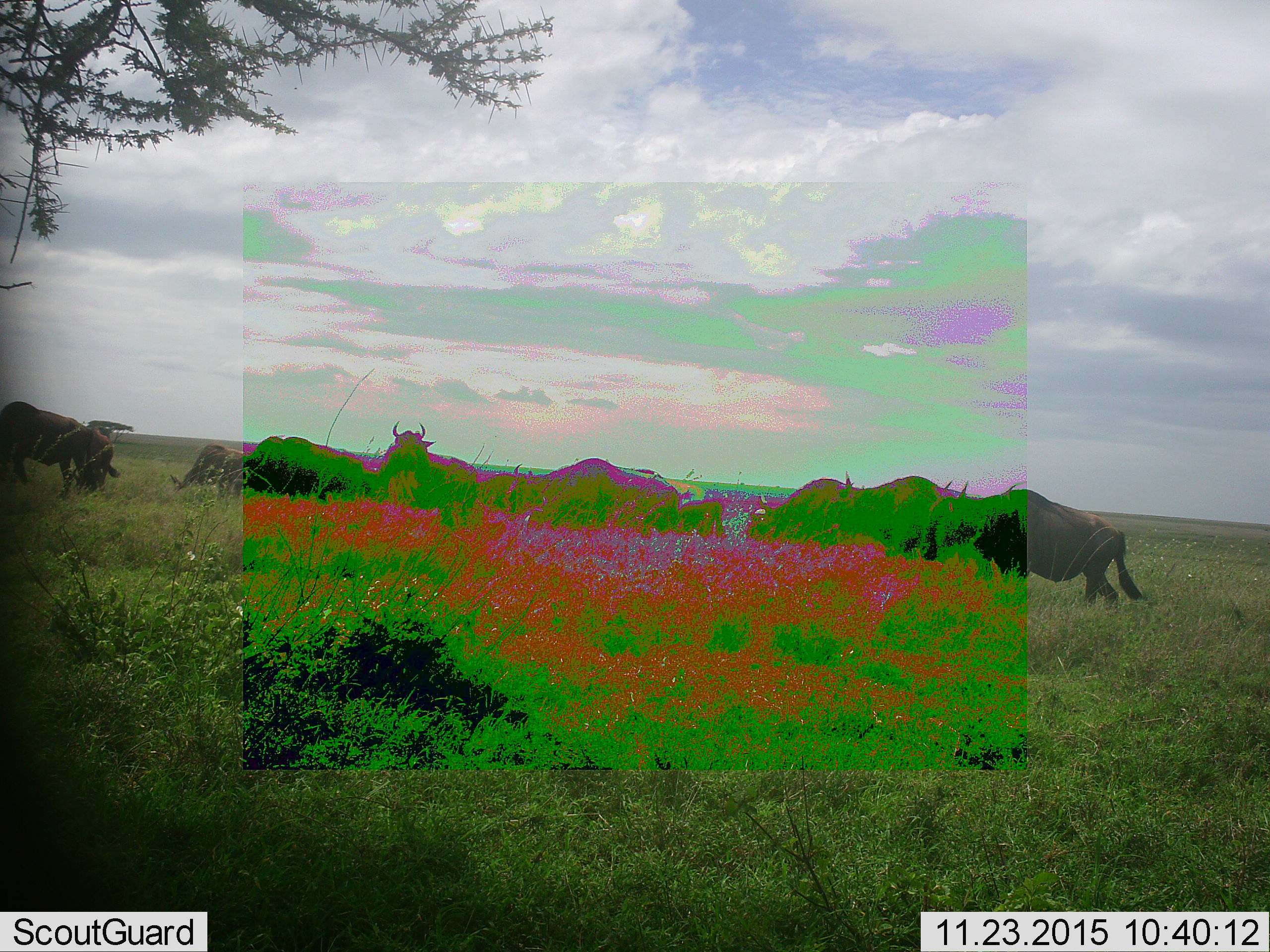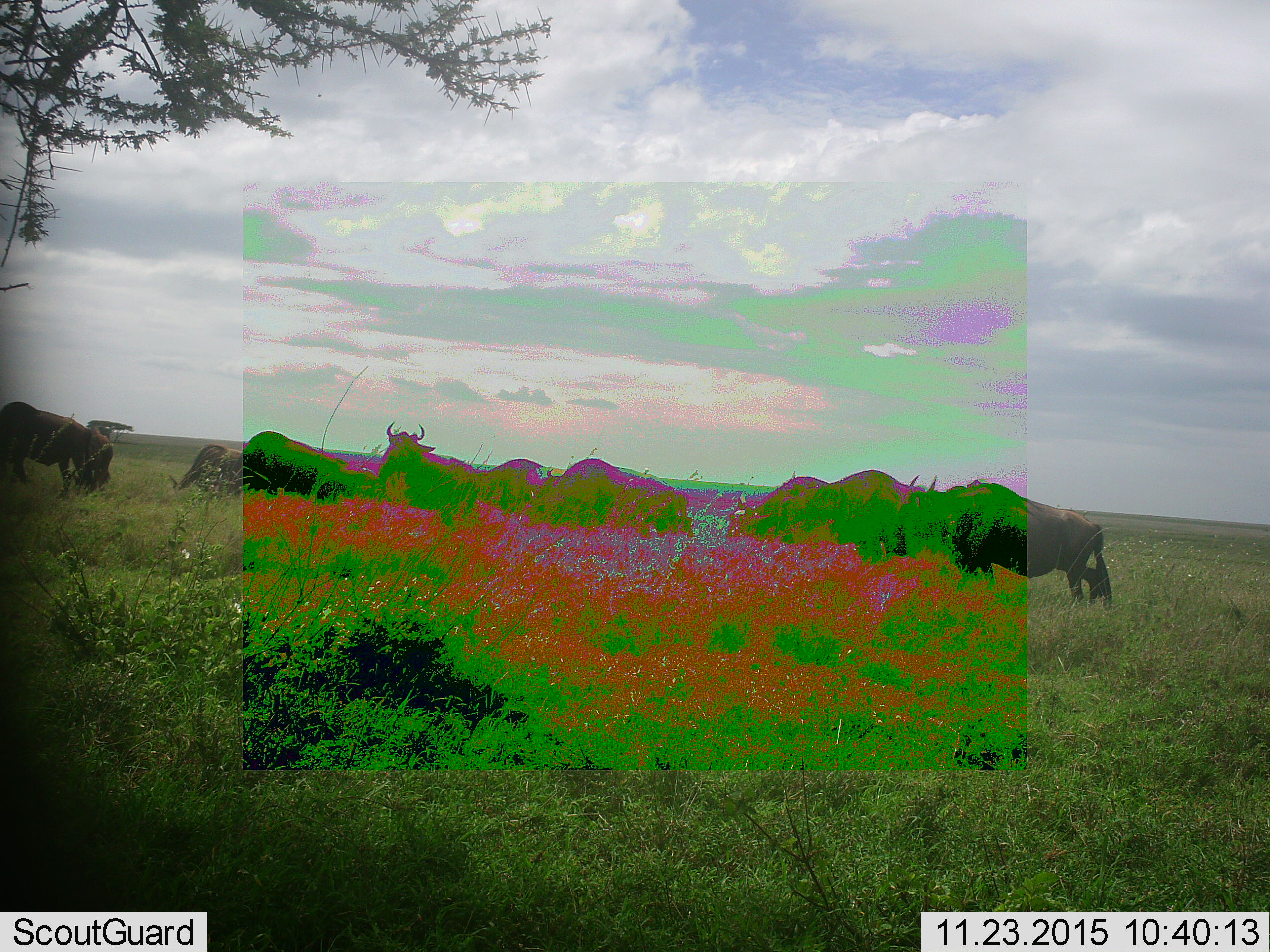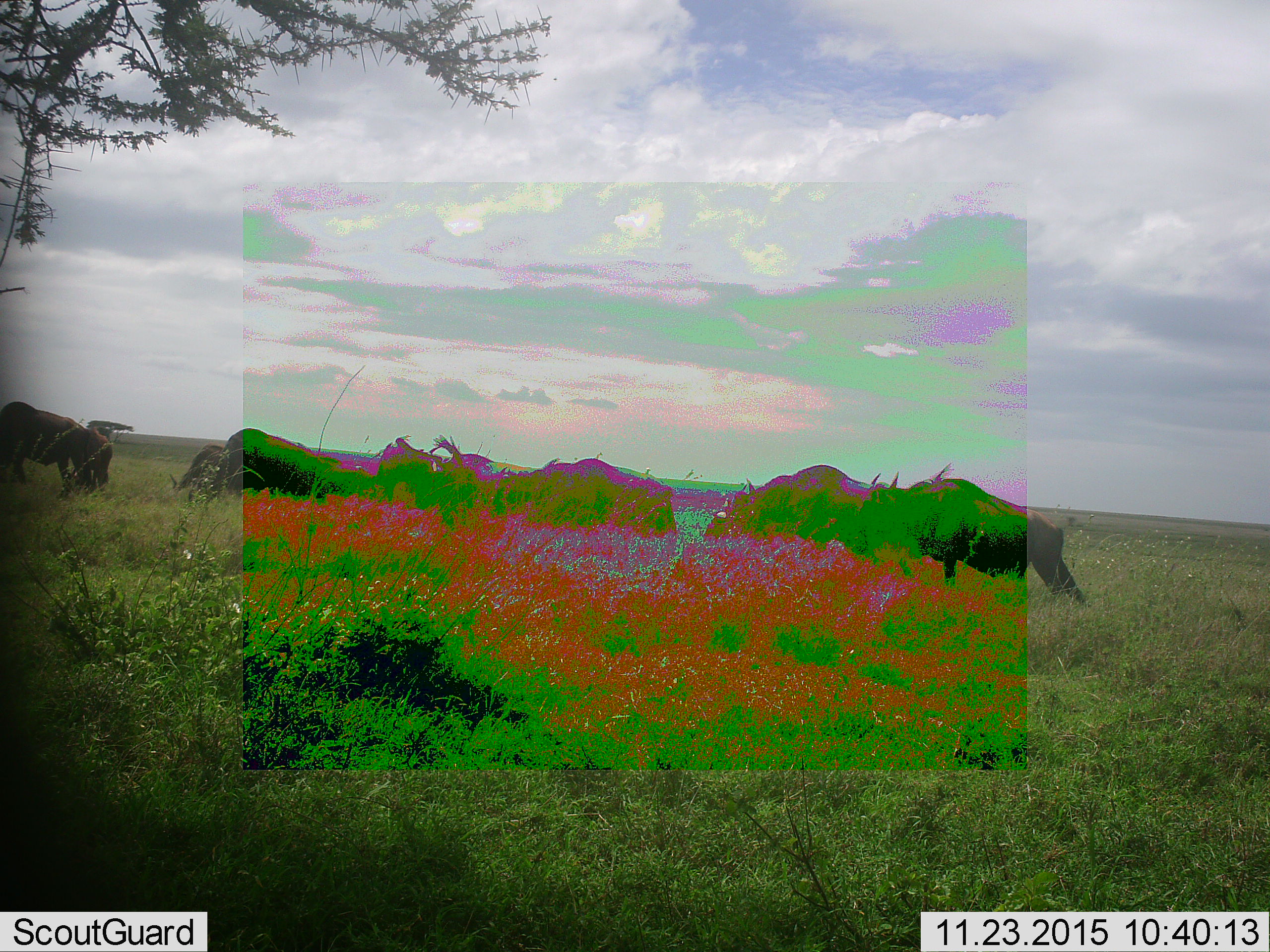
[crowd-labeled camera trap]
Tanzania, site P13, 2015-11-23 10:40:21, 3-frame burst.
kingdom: Animalia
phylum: Chordata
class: Mammalia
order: Artiodactyla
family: Bovidae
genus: Connochaetes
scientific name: Connochaetes taurinus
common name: blue wildebeest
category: wildebeest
Wildebeest (blue wildebeest) (Connochaetes taurinus), count 10. Behavior (volunteer vote fractions): standing 57%, resting 14%, moving 57%, interacting 14%. Young present (vote fraction): 0%. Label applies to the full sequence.